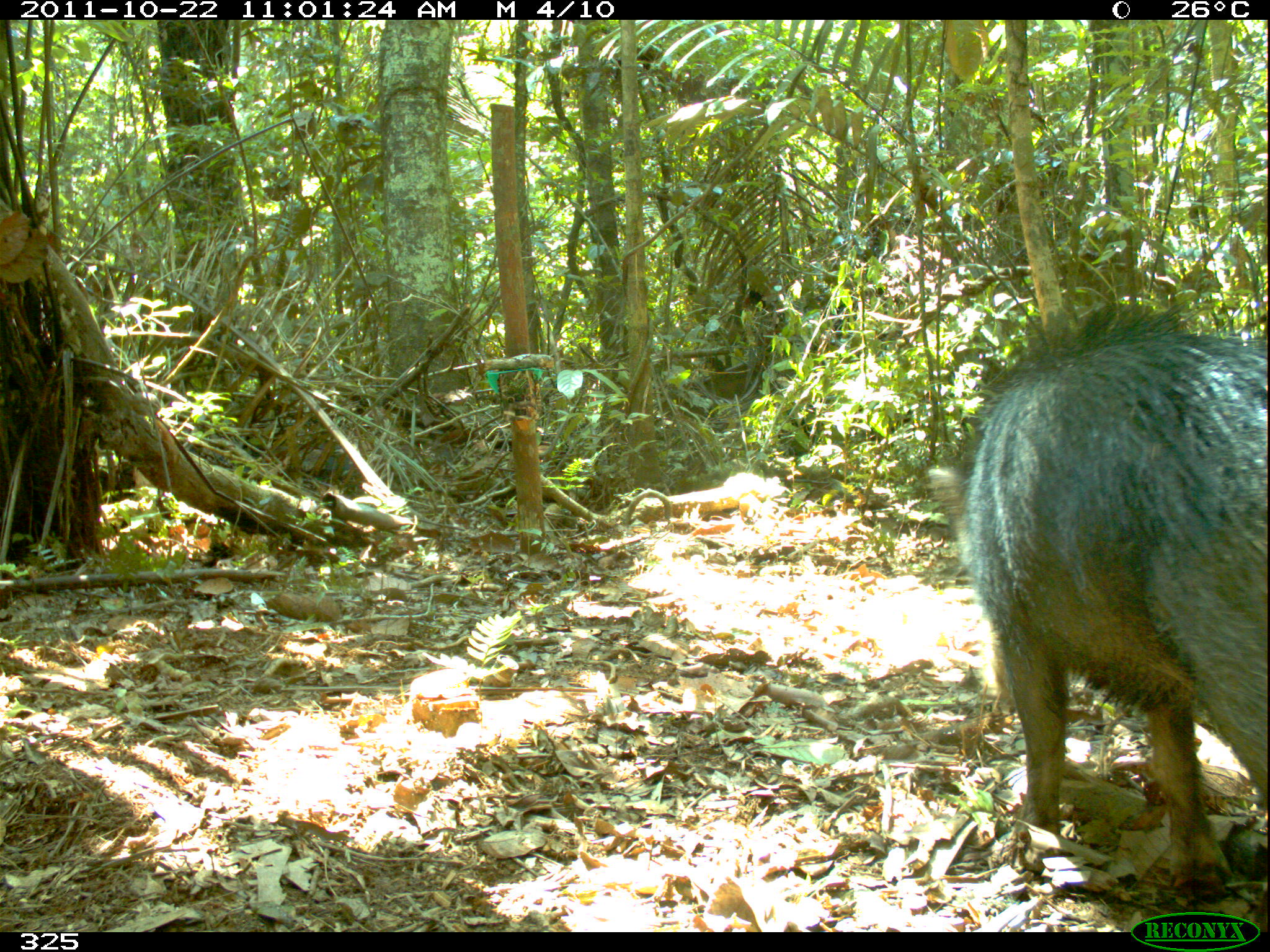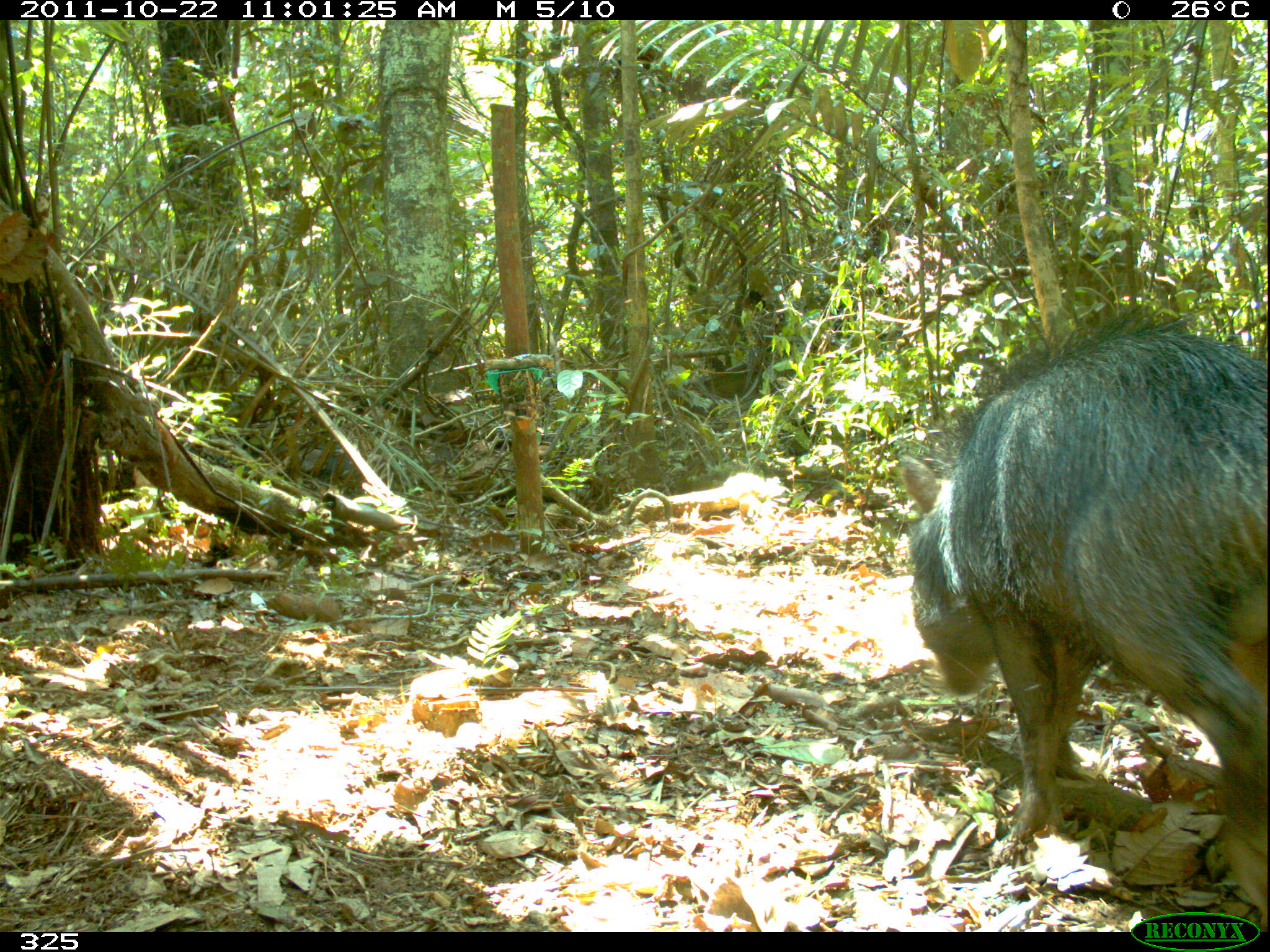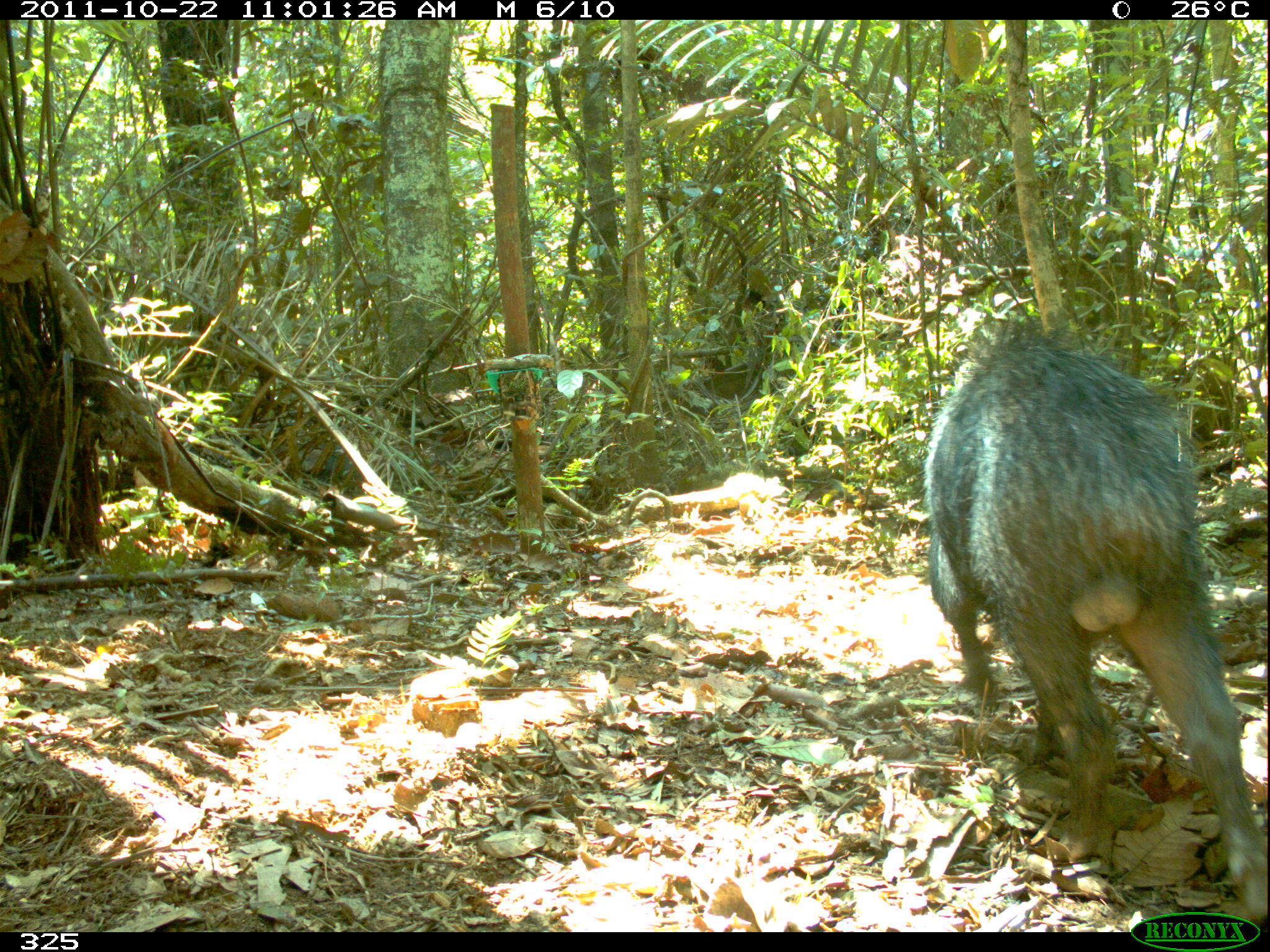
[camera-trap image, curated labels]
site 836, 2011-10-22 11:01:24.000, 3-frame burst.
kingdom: Animalia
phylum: Chordata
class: Mammalia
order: Artiodactyla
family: Tayassuidae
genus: Tayassu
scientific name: Tayassu pecari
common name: white-lipped peccary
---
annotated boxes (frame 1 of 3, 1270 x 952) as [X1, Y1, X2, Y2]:
tayassu pecari: [927, 300, 1270, 907]